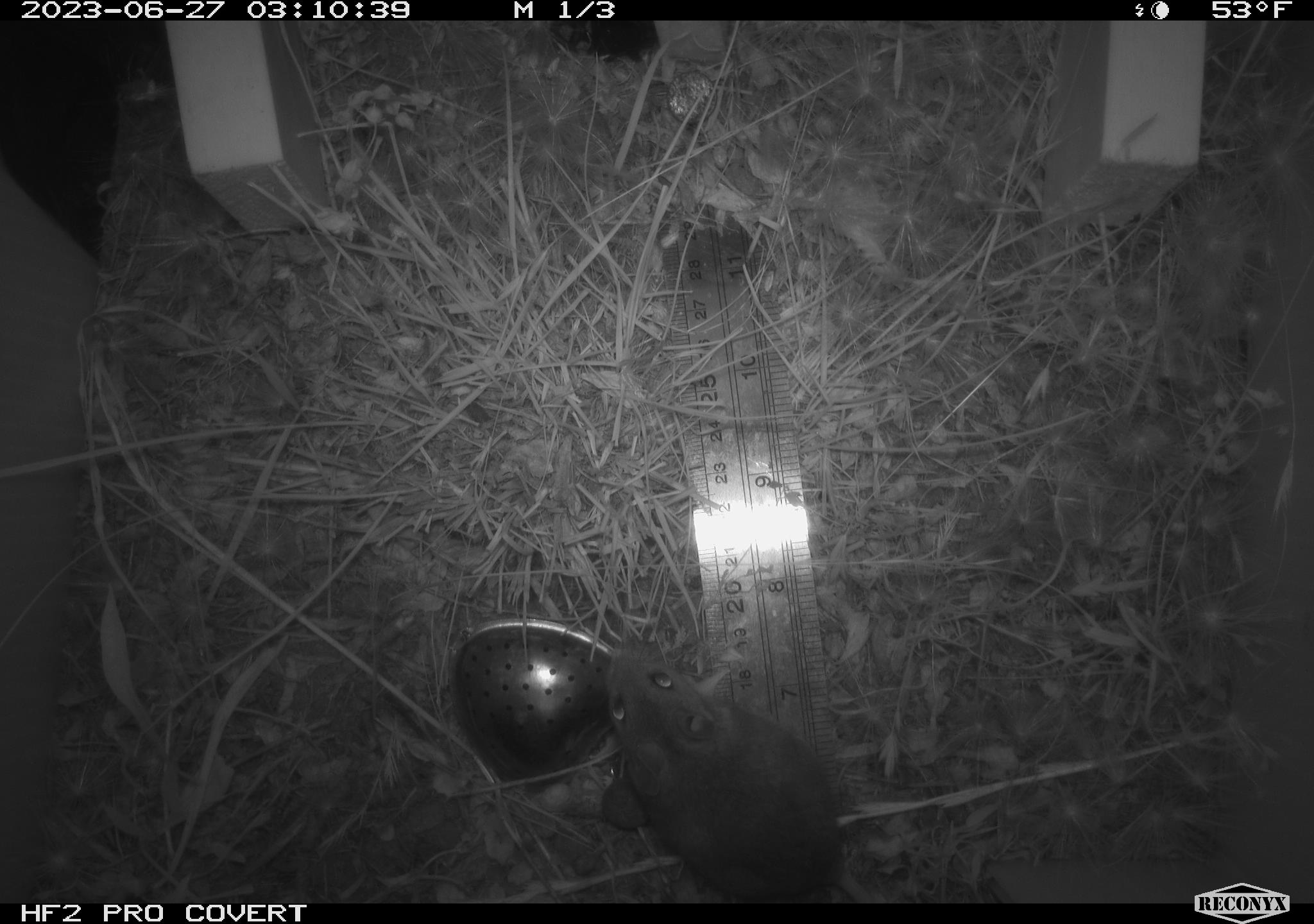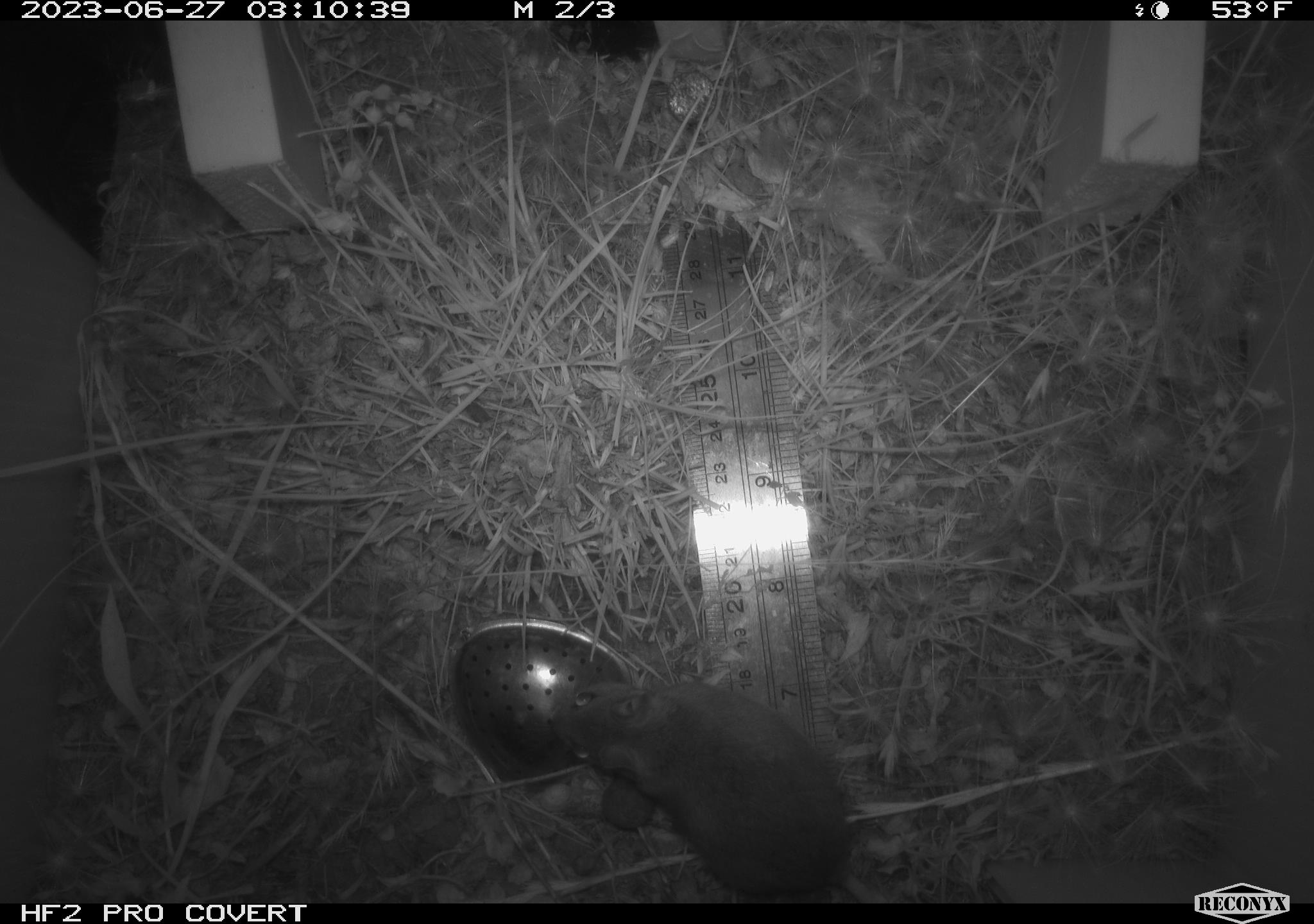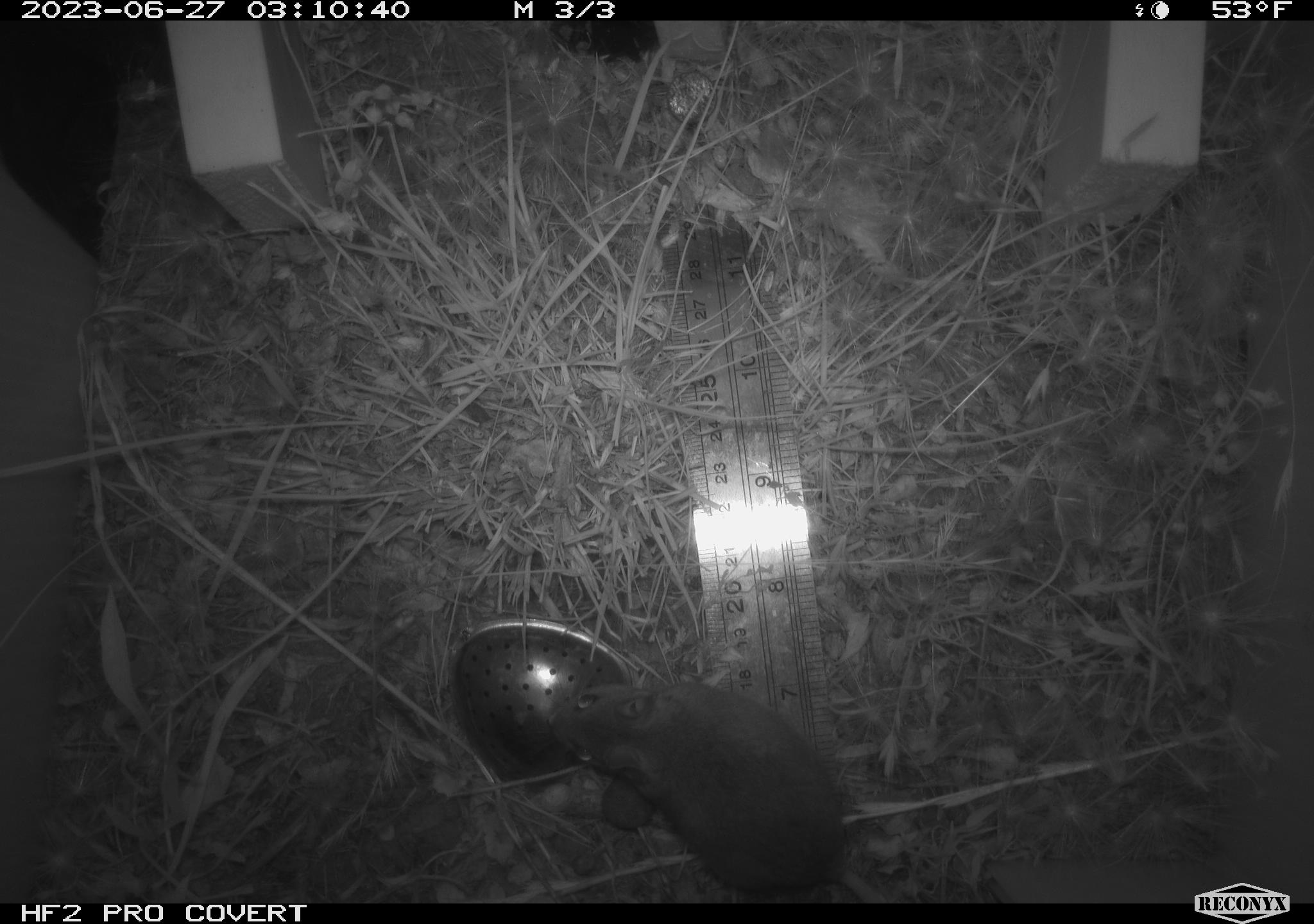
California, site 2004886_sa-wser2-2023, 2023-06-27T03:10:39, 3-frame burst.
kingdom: Animalia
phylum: Chordata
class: Mammalia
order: Rodentia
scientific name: Rodentia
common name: mouse species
Mouse species (Rodentia).